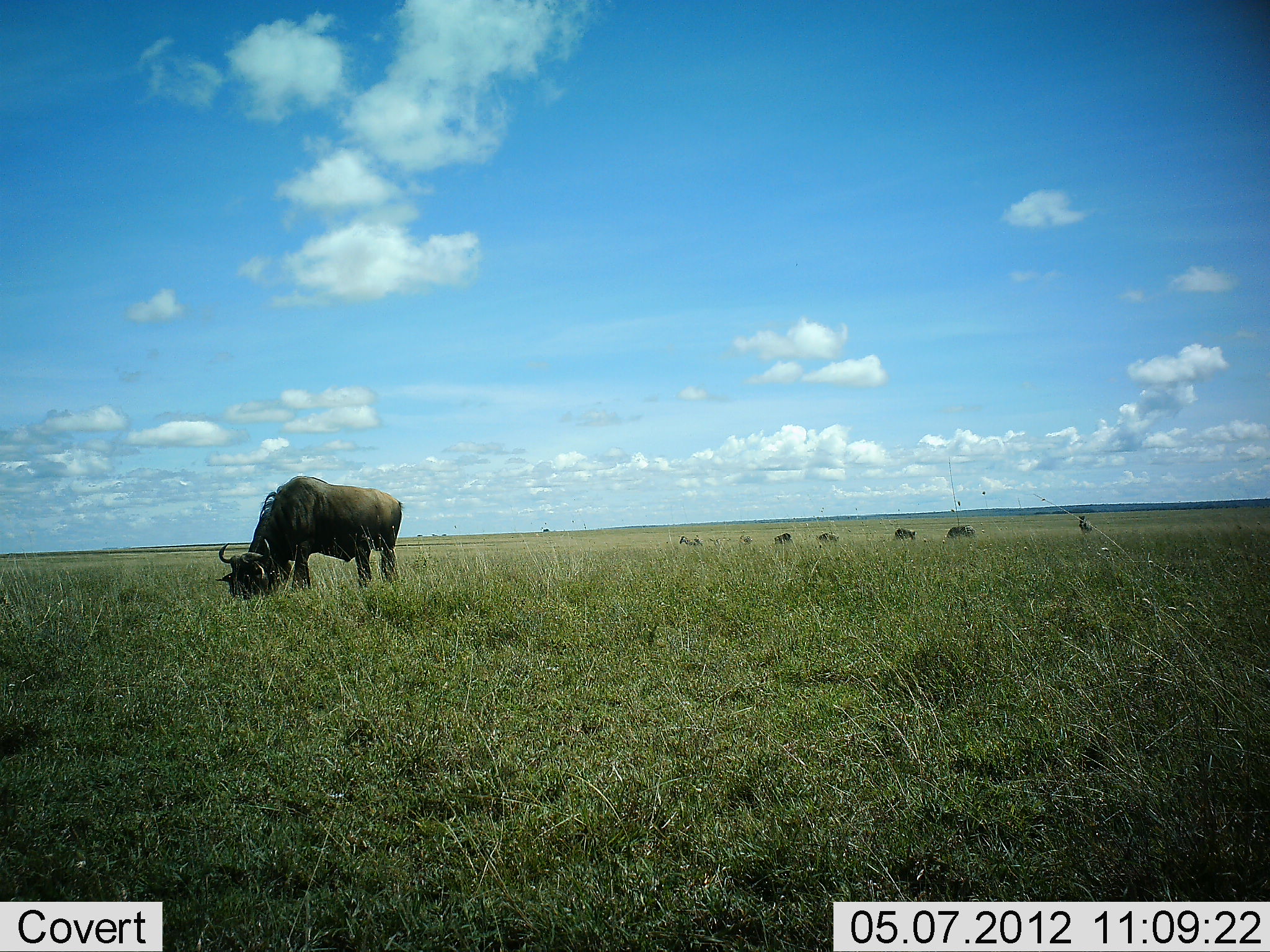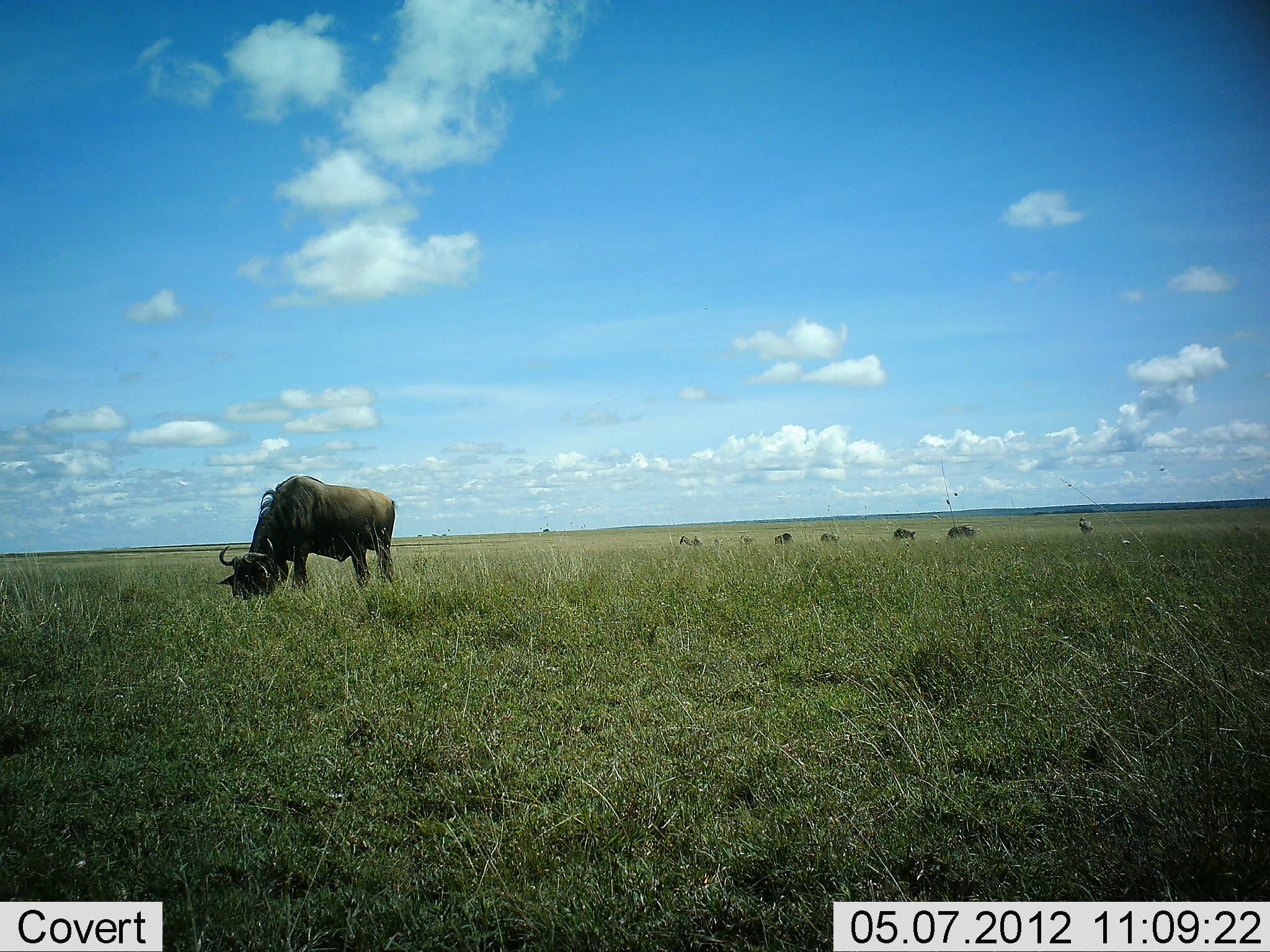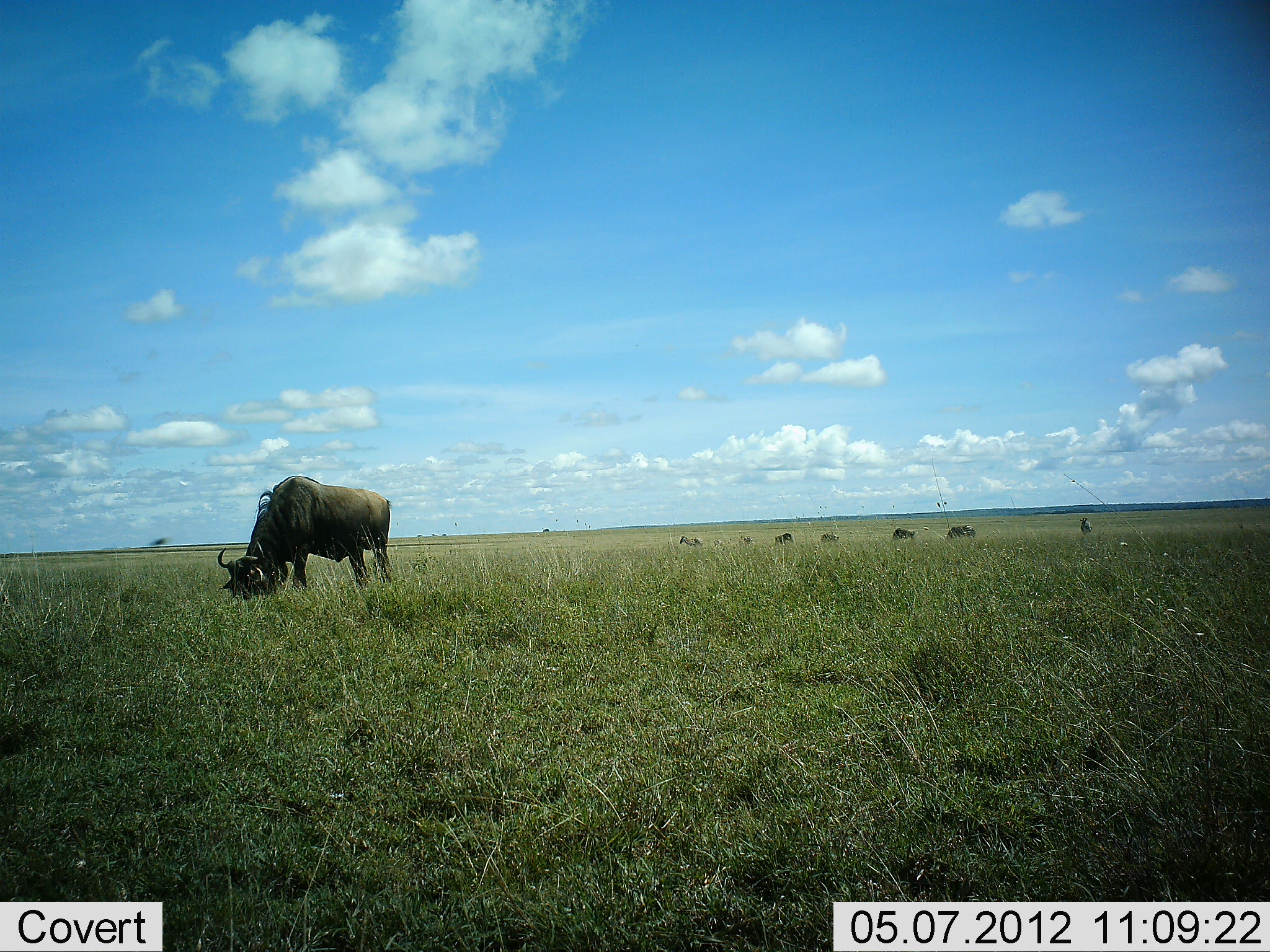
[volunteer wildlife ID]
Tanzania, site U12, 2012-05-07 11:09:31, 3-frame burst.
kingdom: Animalia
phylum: Chordata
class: Mammalia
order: Artiodactyla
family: Bovidae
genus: Connochaetes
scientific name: Connochaetes taurinus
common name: blue wildebeest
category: wildebeest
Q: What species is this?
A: Wildebeest (blue wildebeest) (Connochaetes taurinus).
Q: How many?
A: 8.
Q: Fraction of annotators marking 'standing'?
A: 40%.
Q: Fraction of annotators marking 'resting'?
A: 0%.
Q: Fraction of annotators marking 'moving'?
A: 10%.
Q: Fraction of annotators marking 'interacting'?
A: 0%.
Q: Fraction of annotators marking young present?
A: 0%.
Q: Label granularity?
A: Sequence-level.